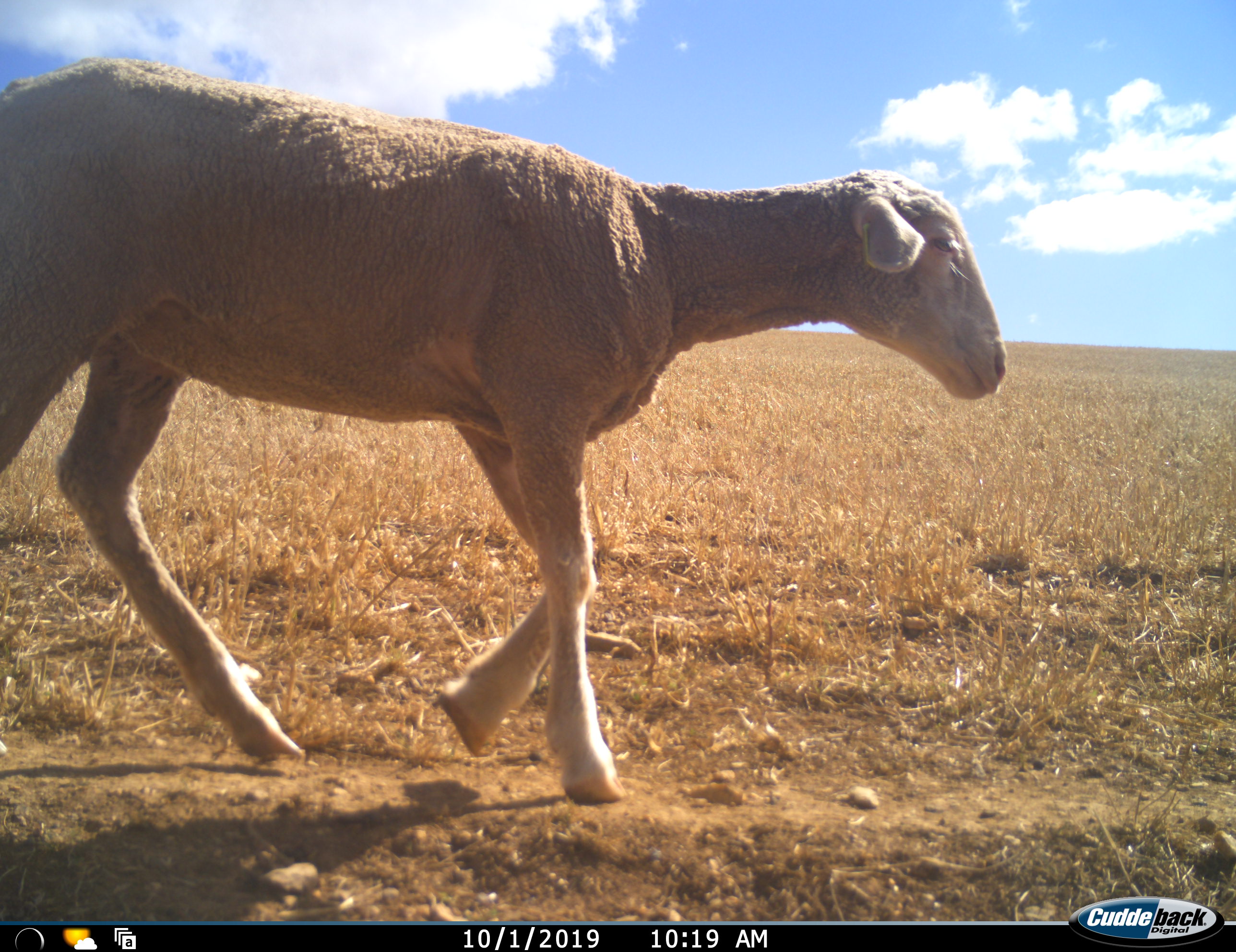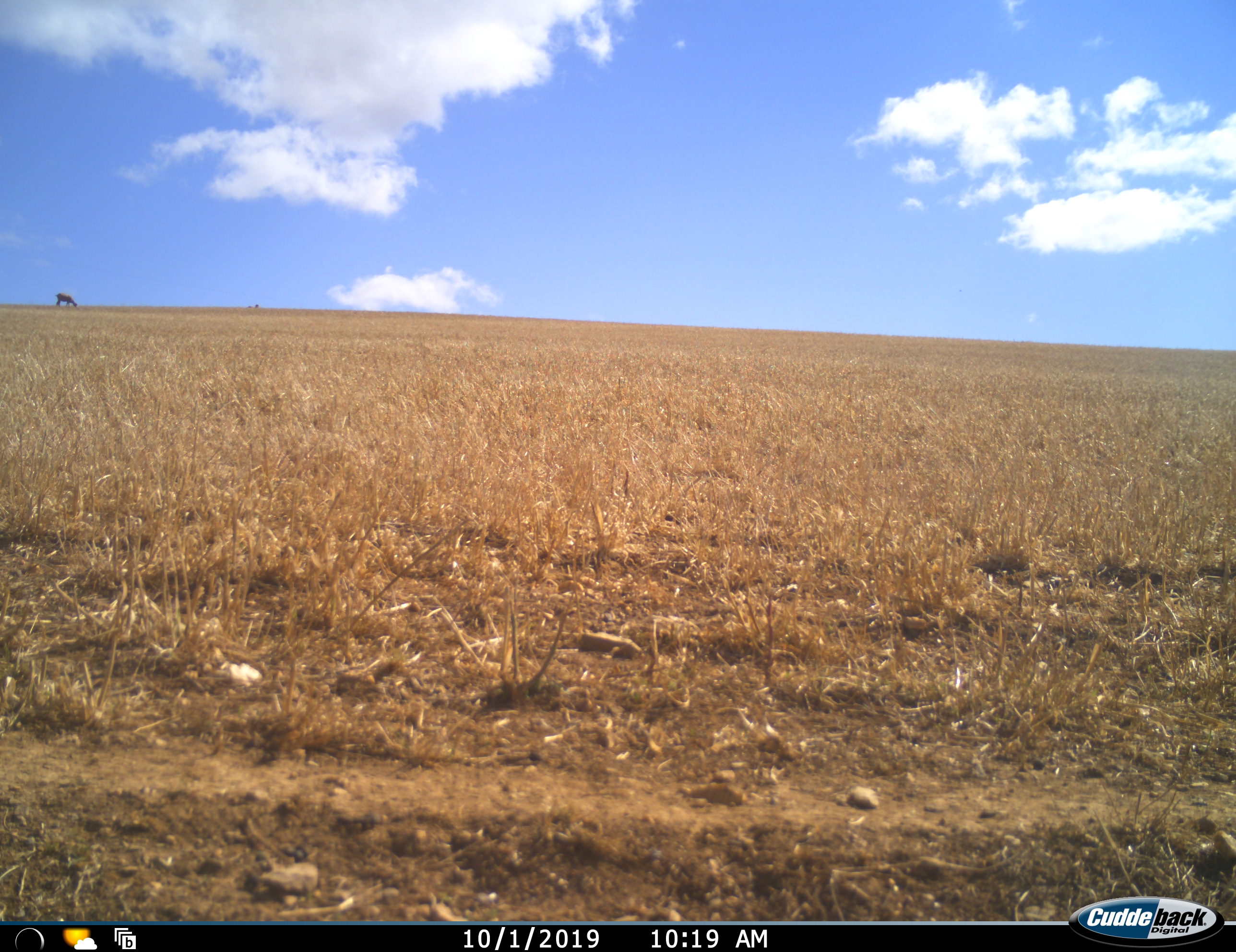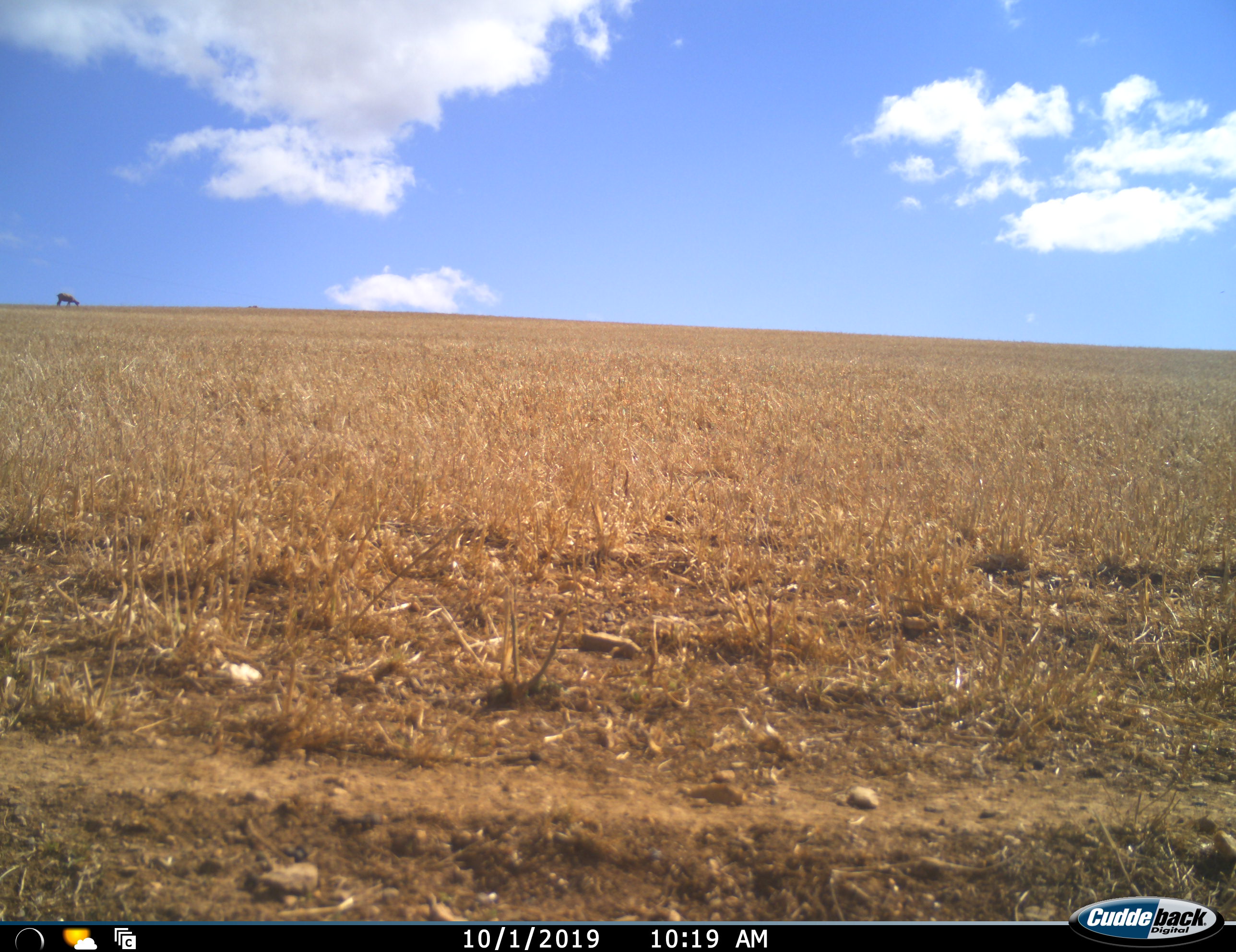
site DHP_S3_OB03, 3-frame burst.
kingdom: Animalia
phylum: Chordata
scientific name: Vertebrata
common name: domestic animal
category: domesticanimal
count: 2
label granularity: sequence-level